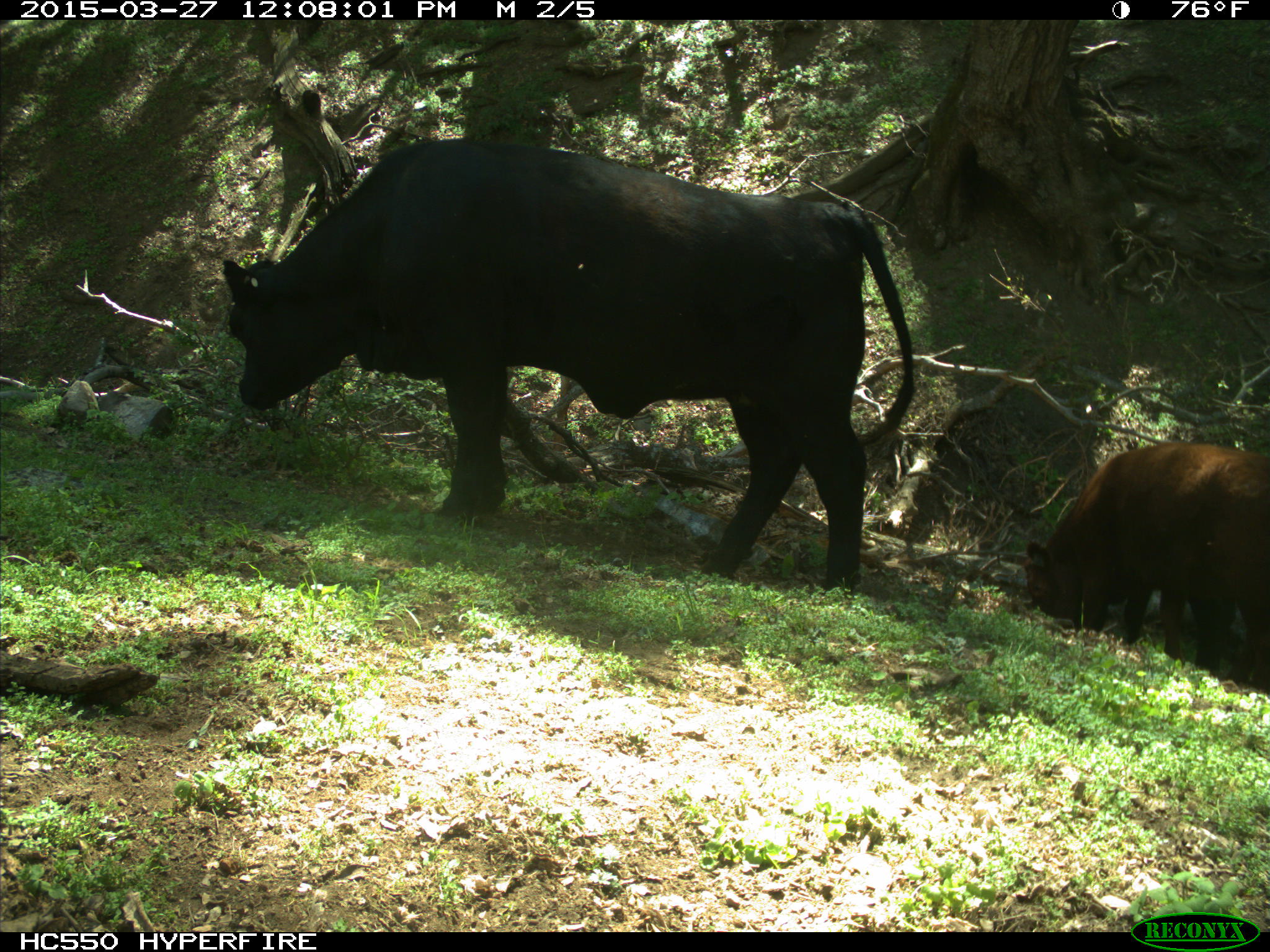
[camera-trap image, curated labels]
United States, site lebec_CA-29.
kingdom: Animalia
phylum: Chordata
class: Mammalia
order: Artiodactyla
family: Bovidae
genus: Bos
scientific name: Bos taurus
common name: domestic cow